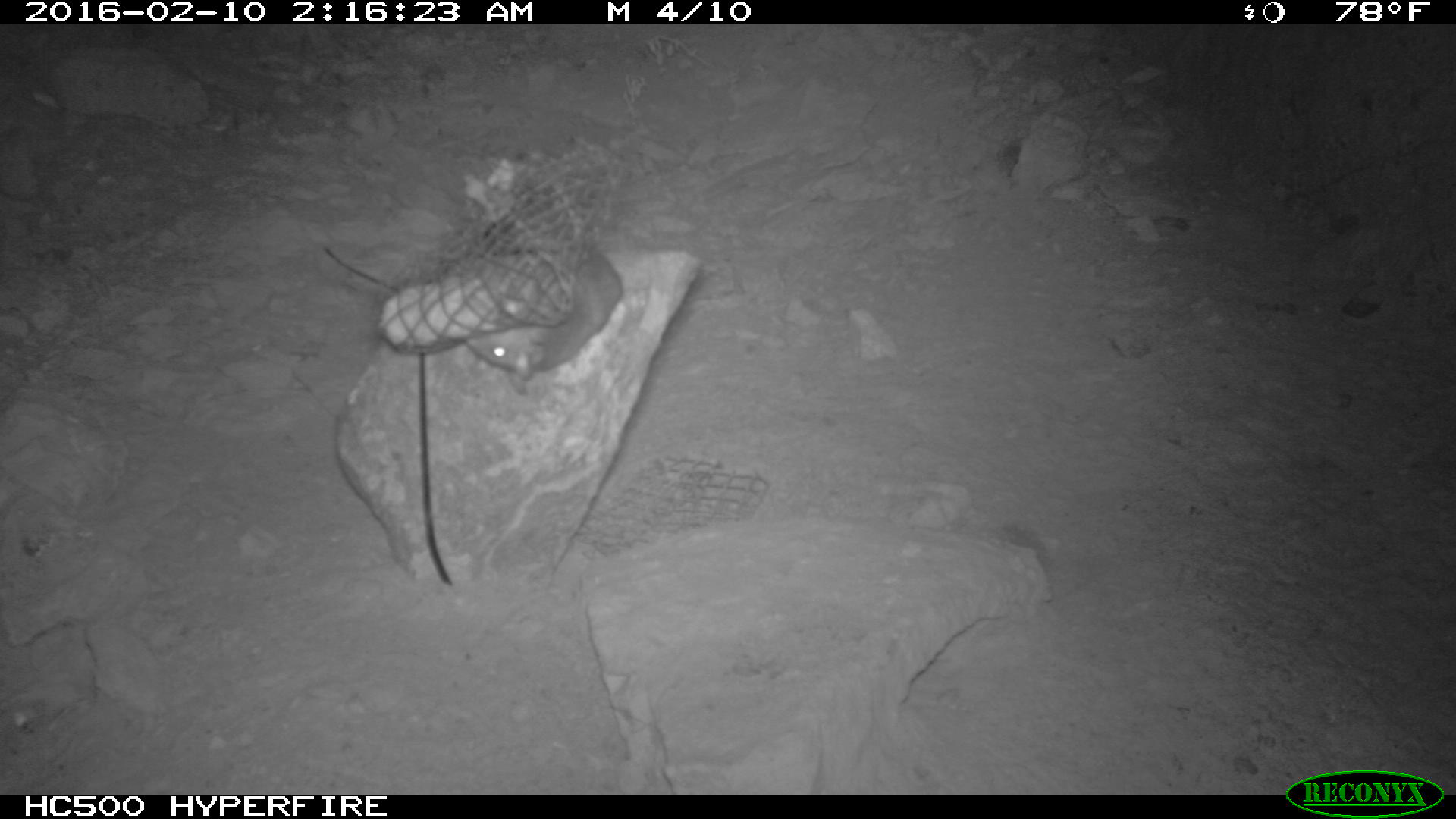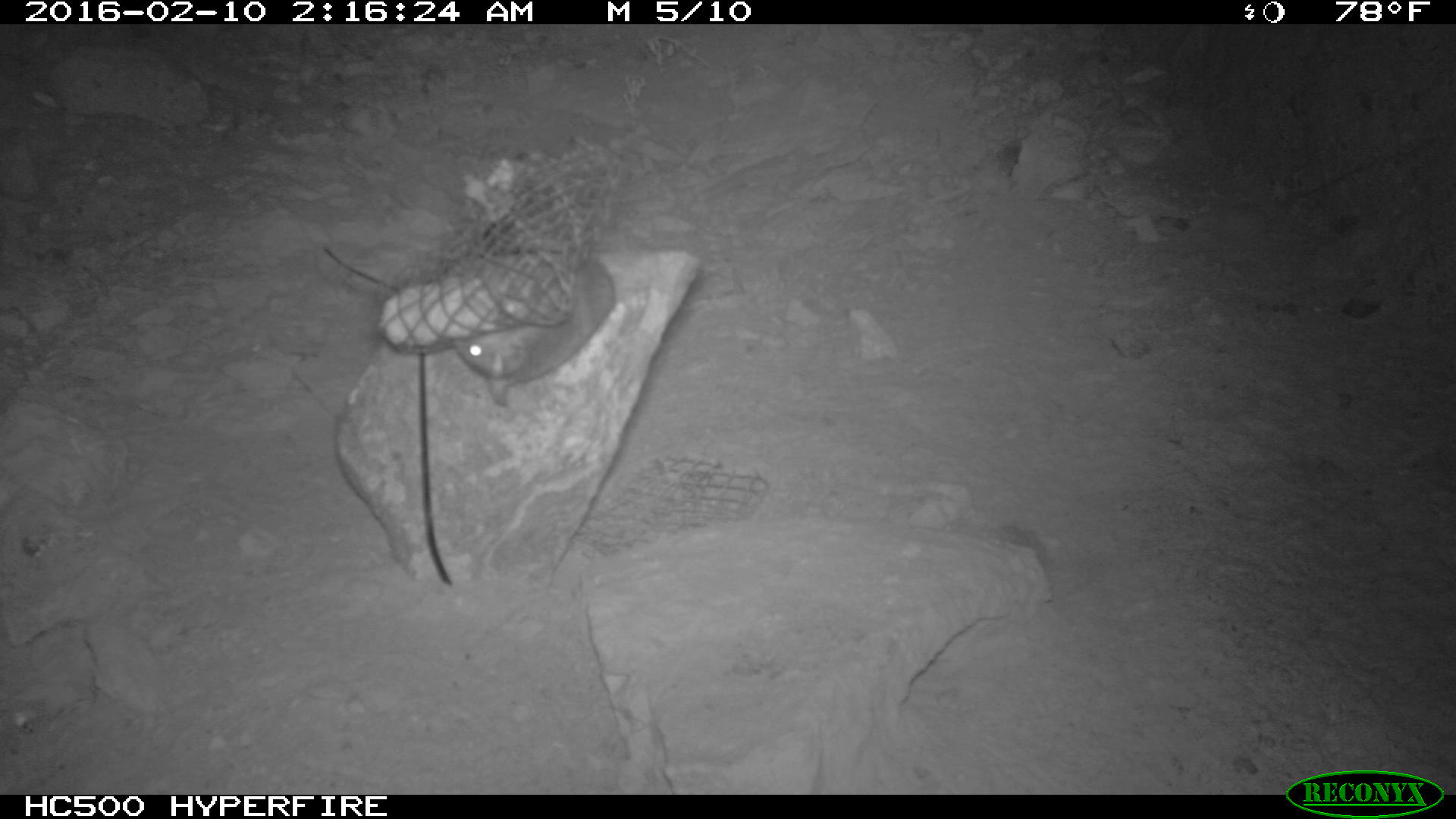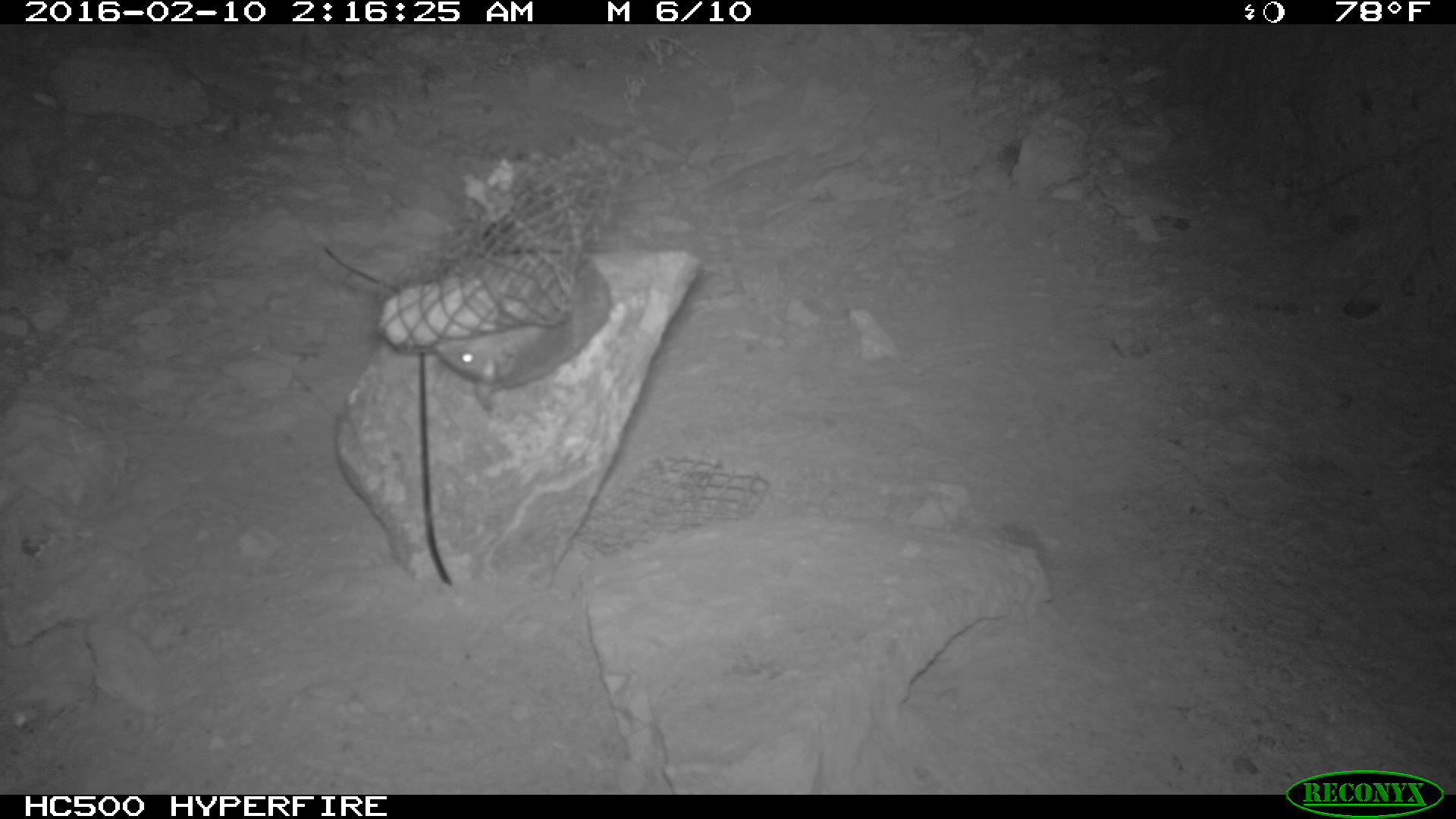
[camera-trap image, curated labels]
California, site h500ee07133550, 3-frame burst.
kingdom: Animalia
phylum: Chordata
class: Mammalia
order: Rodentia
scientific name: Rodentia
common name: rodent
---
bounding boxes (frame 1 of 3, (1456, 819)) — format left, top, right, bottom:
rodent: 465, 251, 624, 393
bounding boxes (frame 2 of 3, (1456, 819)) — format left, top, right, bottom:
rodent: 450, 243, 614, 409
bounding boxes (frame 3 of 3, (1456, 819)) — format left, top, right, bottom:
rodent: 435, 184, 611, 410